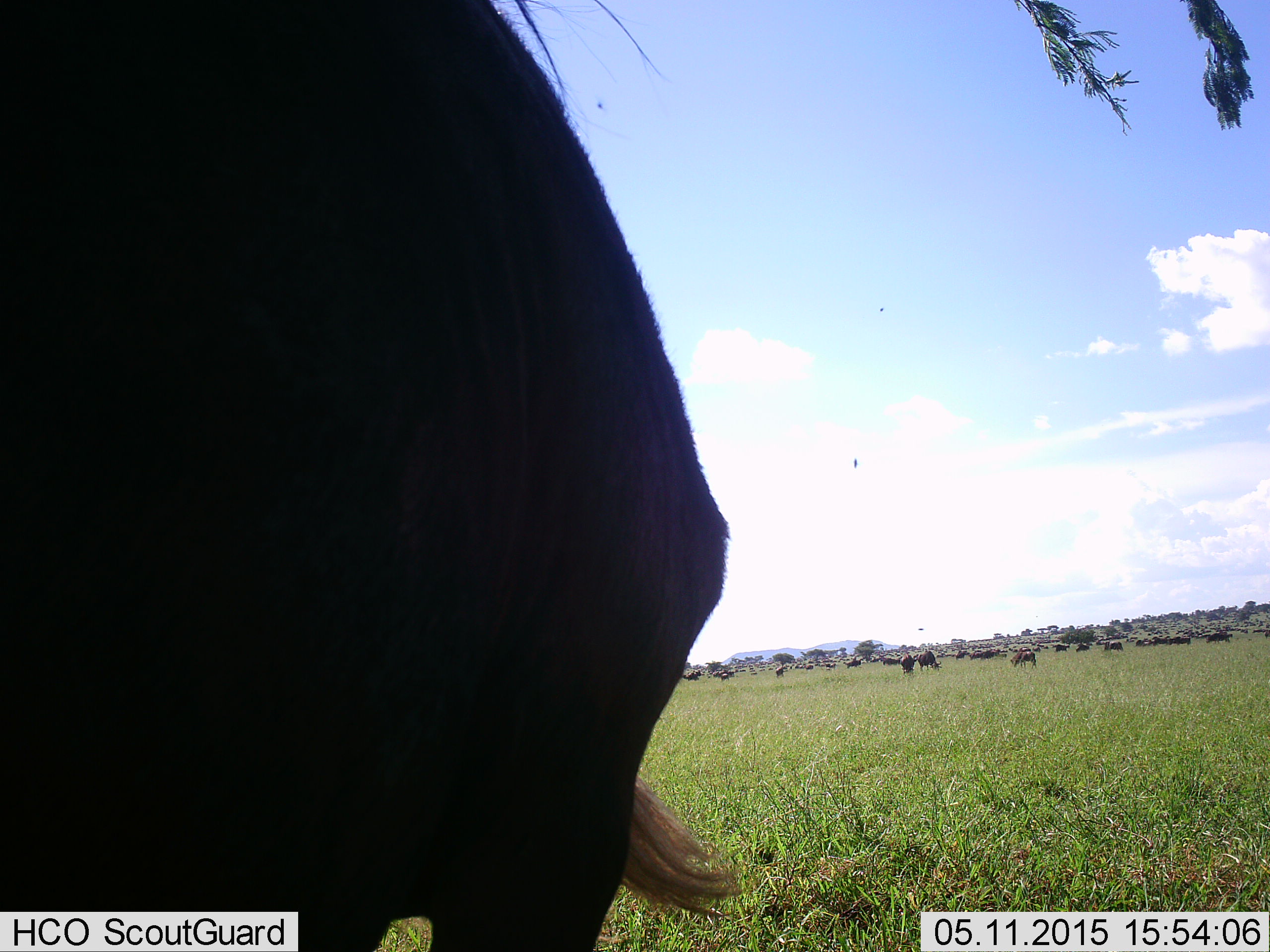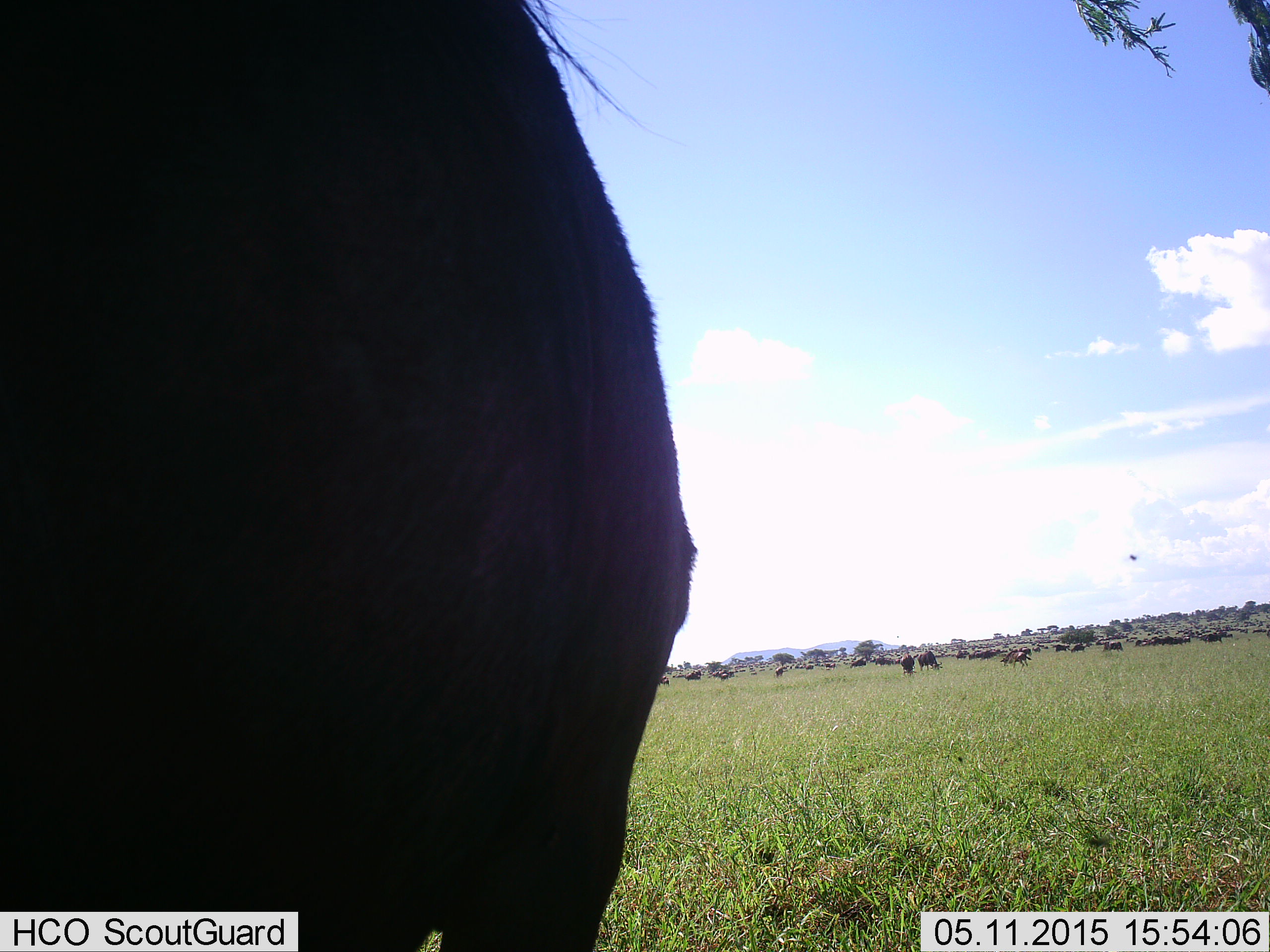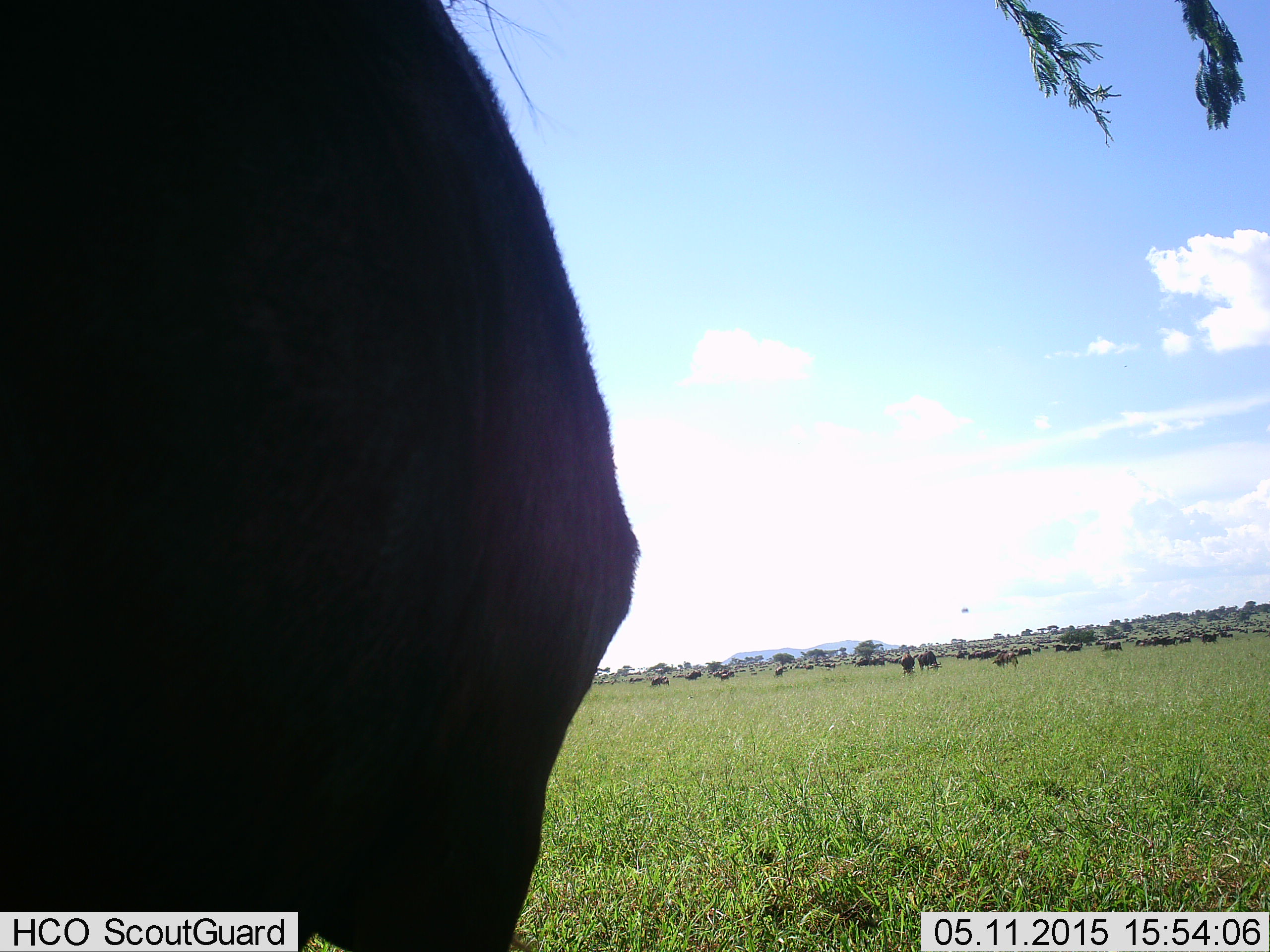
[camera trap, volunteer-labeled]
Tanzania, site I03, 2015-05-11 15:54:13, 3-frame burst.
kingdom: Animalia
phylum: Chordata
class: Mammalia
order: Artiodactyla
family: Bovidae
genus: Connochaetes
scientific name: Connochaetes taurinus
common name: blue wildebeest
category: wildebeest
Wildebeest (blue wildebeest) (Connochaetes taurinus), count 11-50. Behavior (volunteer vote fractions): standing 80%, resting 10%, moving 60%, interacting 0%. Young present (vote fraction): 0%. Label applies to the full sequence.